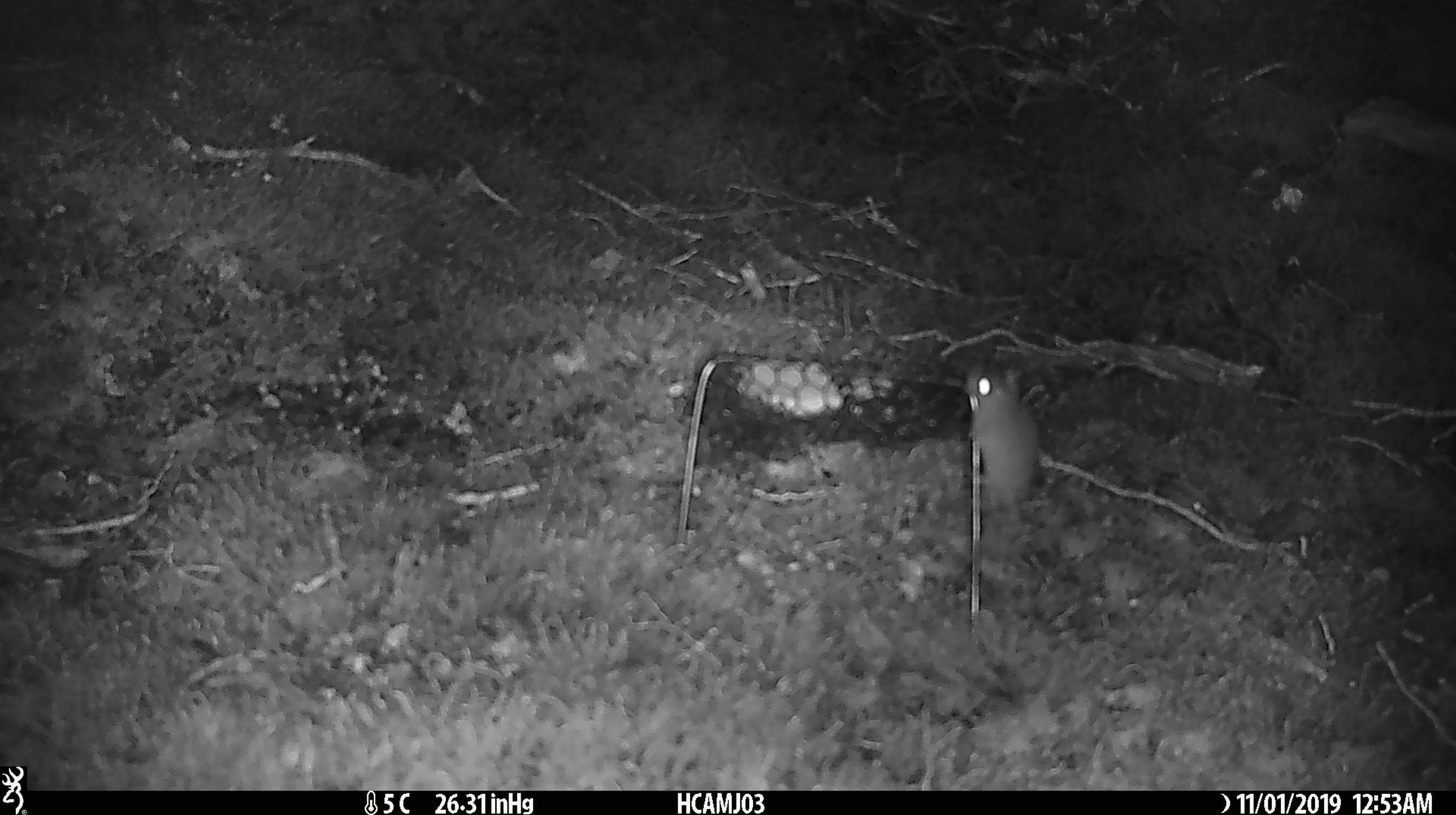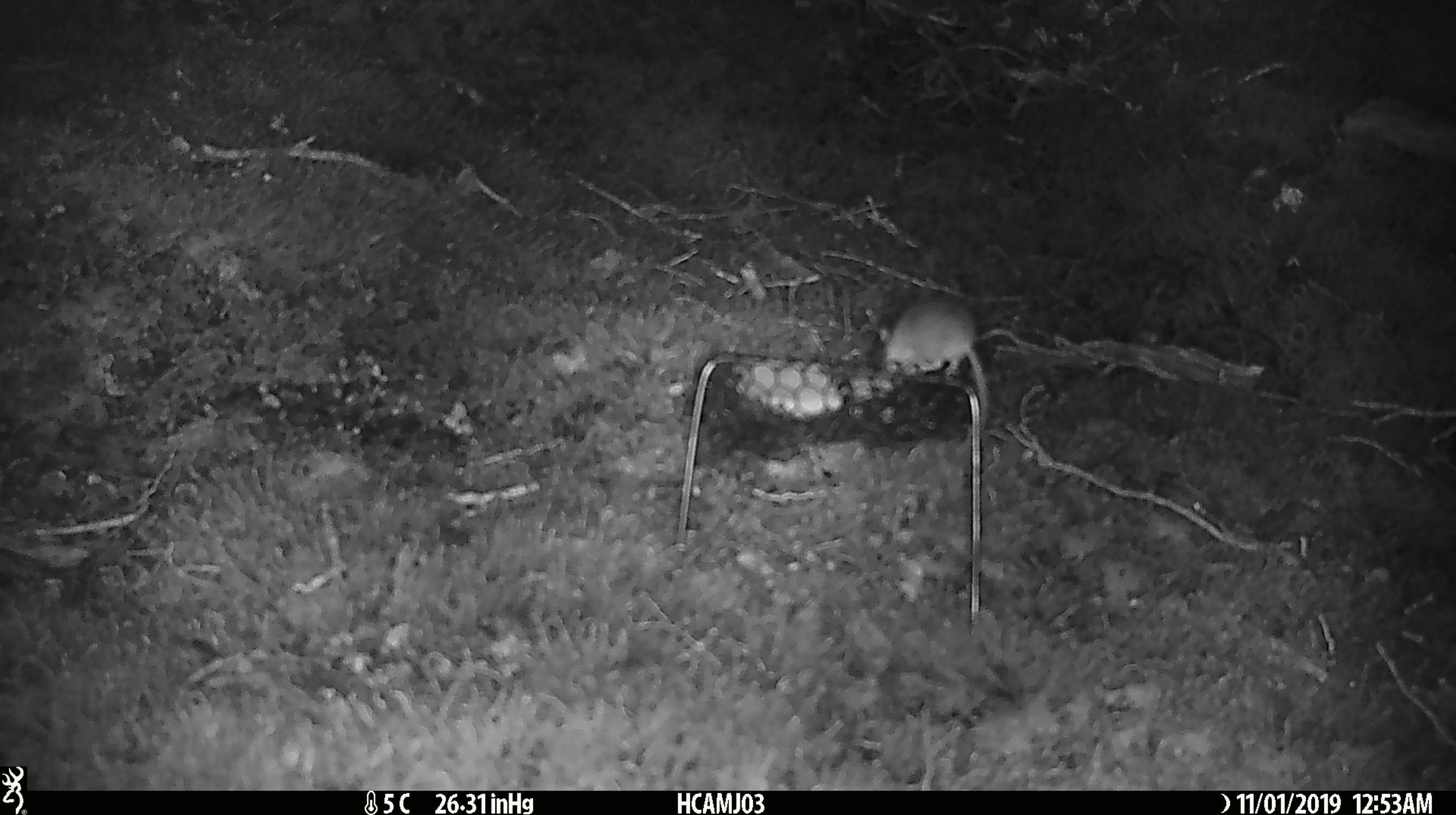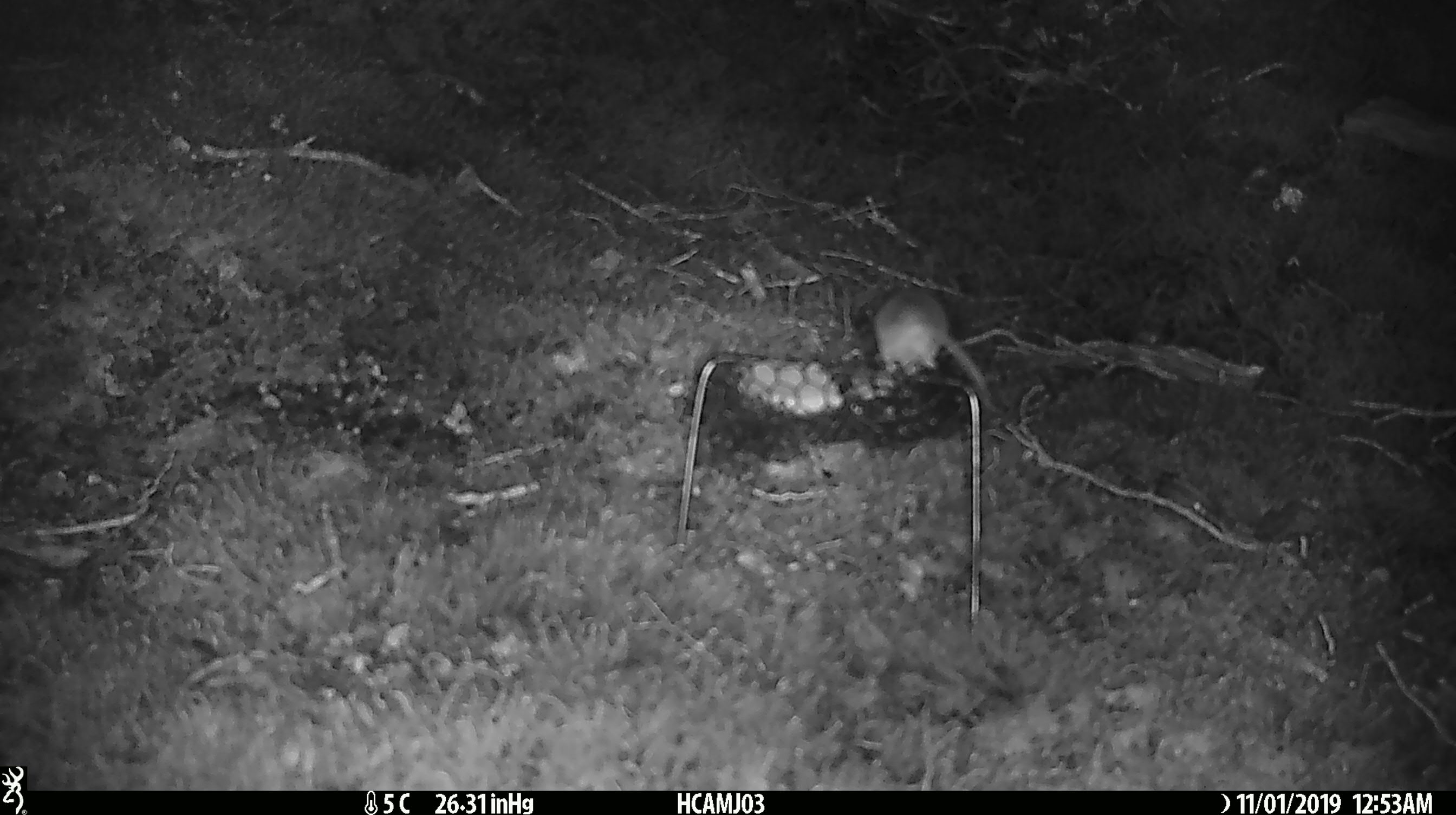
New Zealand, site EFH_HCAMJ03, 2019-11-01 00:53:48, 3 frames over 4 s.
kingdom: Animalia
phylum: Chordata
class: Mammalia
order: Rodentia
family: Muridae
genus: Mus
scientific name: Mus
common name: mouse